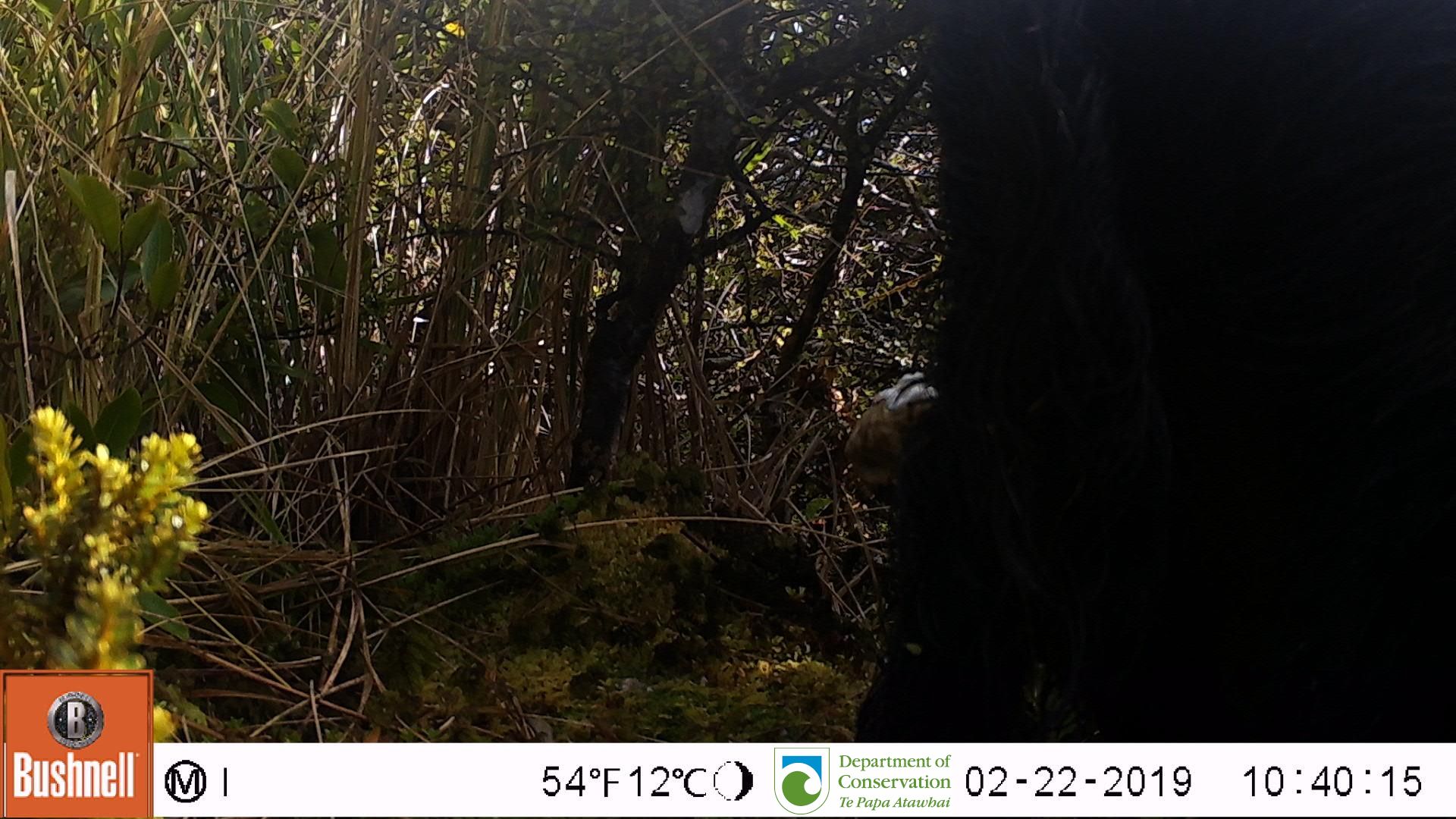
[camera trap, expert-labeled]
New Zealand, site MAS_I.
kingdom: Animalia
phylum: Chordata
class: Mammalia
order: Artiodactyla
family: Suidae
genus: Sus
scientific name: Sus scrofa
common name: pig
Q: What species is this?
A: Pig (Sus scrofa).